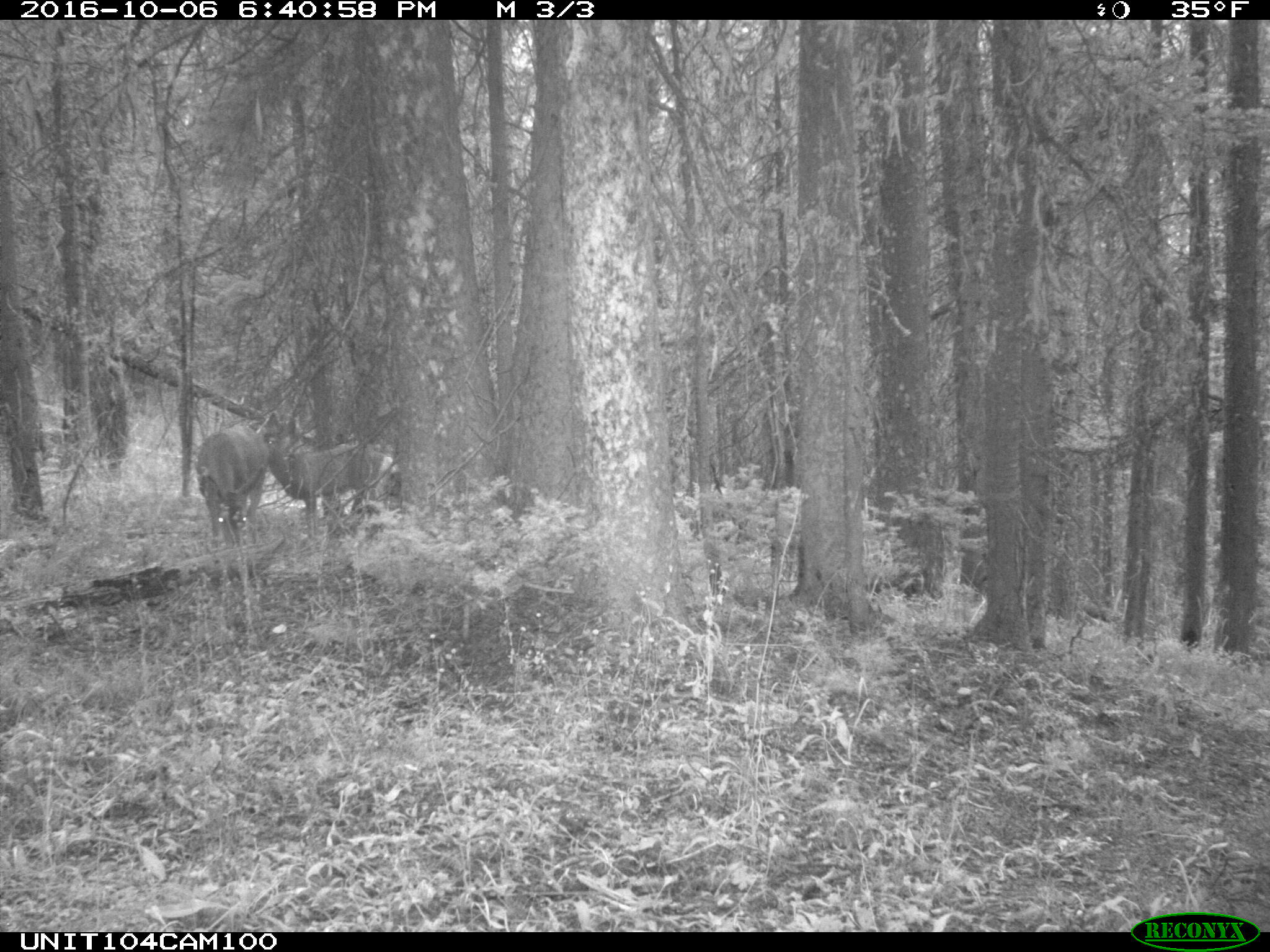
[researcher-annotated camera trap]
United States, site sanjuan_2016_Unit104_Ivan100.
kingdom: Animalia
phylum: Chordata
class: Mammalia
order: Artiodactyla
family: Cervidae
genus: Odocoileus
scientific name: Odocoileus hemionus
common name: mule deer